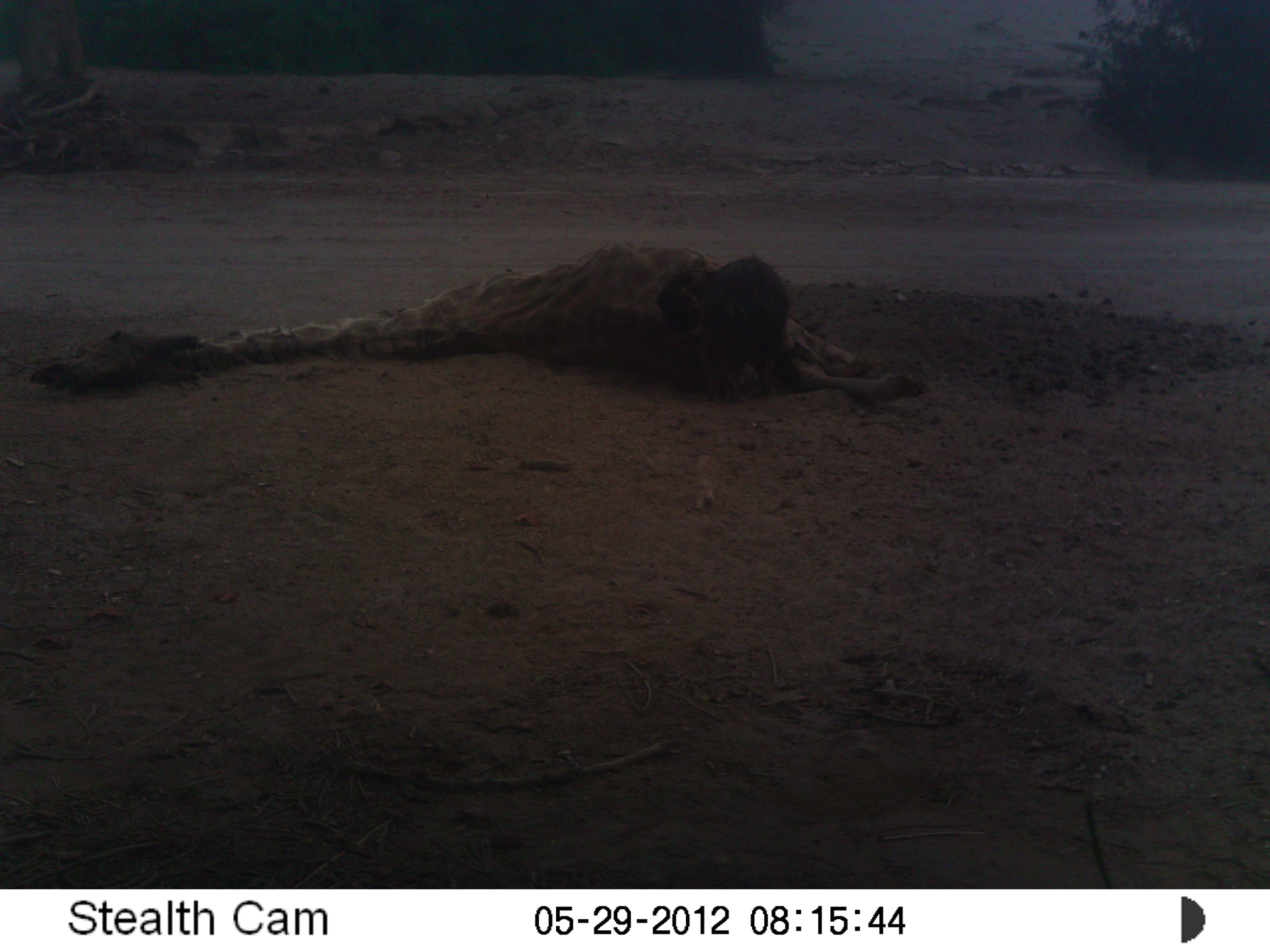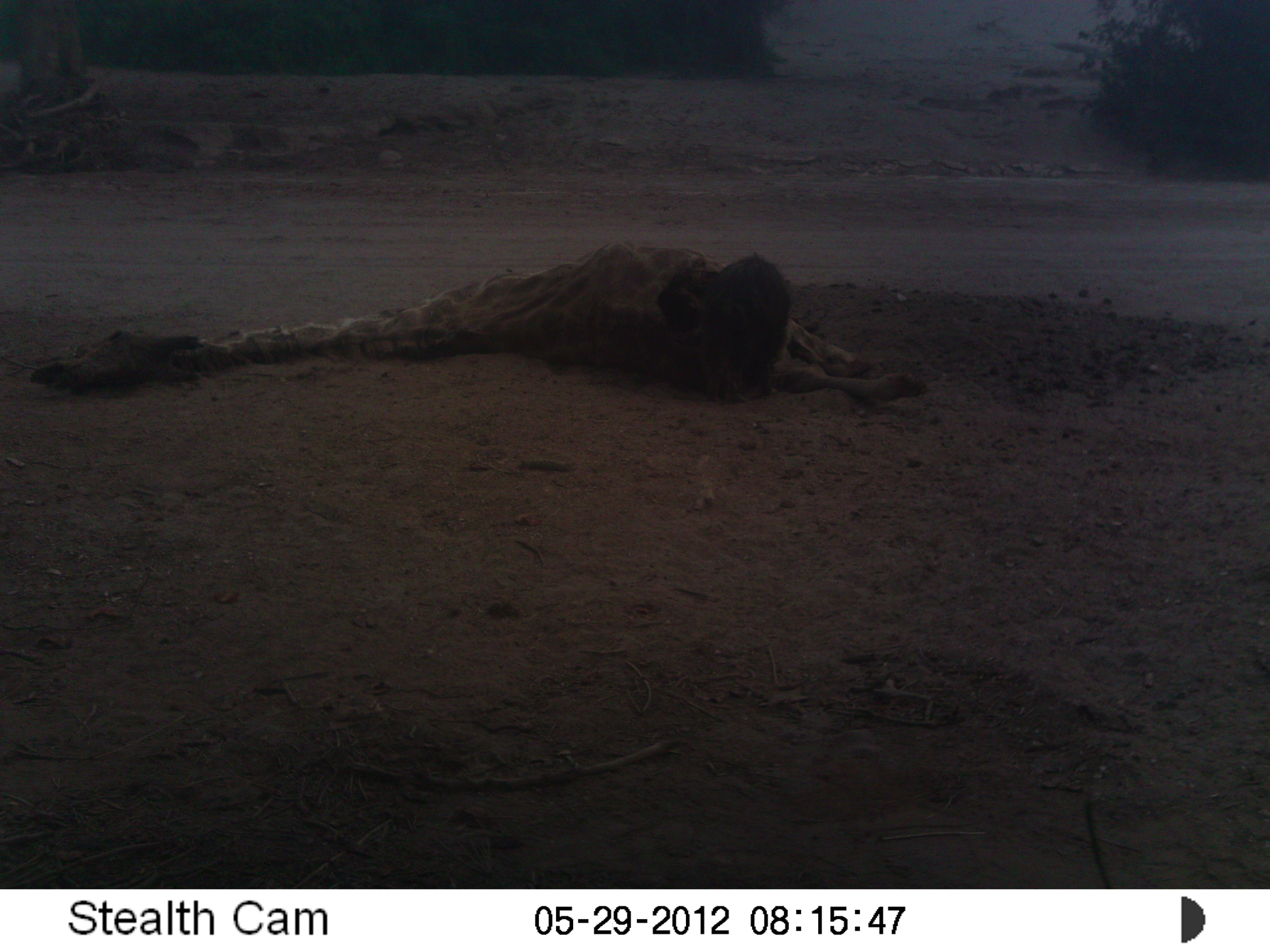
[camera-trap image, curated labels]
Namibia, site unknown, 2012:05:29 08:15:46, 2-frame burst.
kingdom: Animalia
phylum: Chordata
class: Mammalia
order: Carnivora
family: Hyaenidae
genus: Parahyaena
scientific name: Parahyaena brunnea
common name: brown hyena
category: hyaena brunnea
Hyaena brunnea (brown hyena) (Parahyaena brunnea).